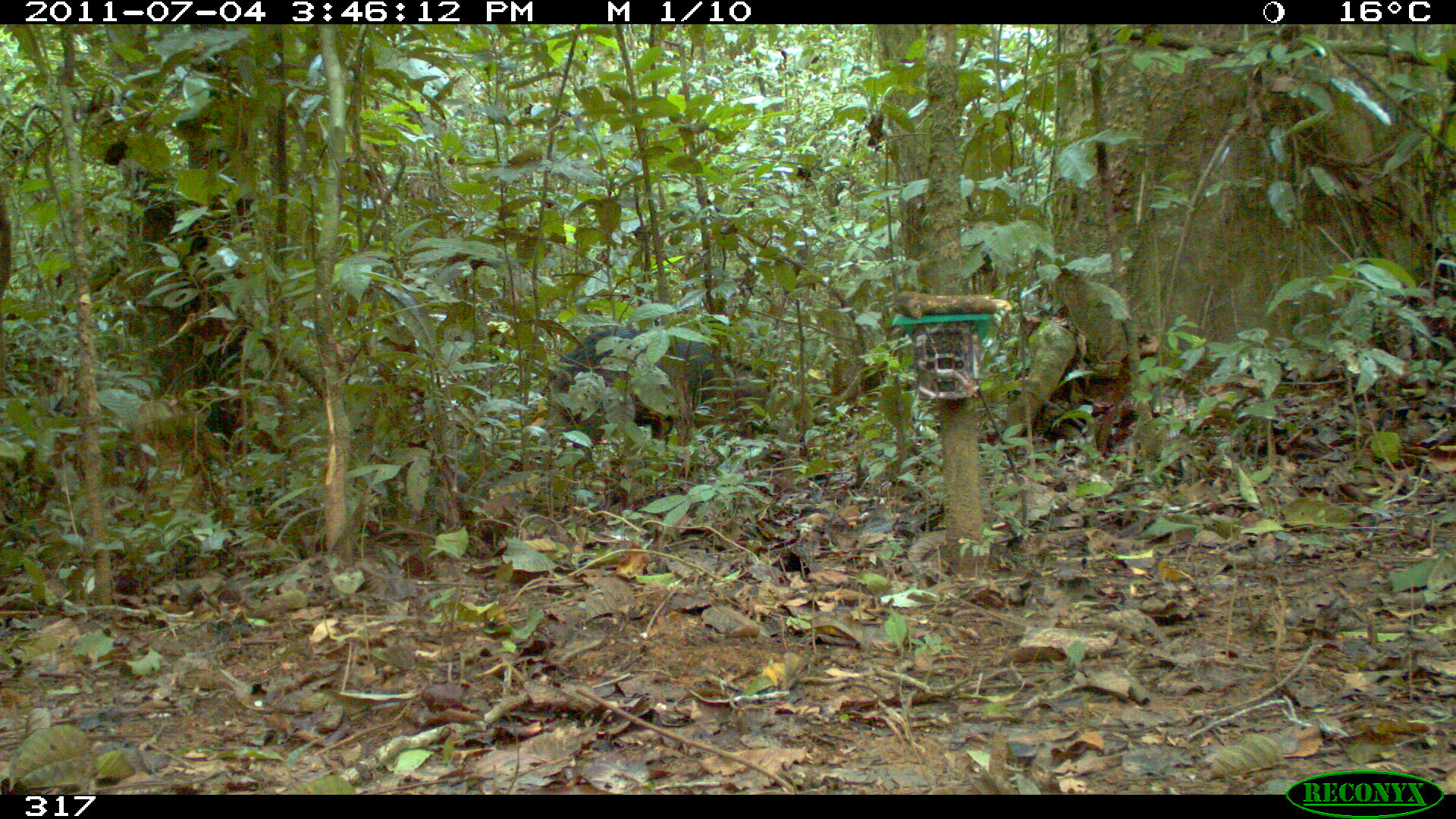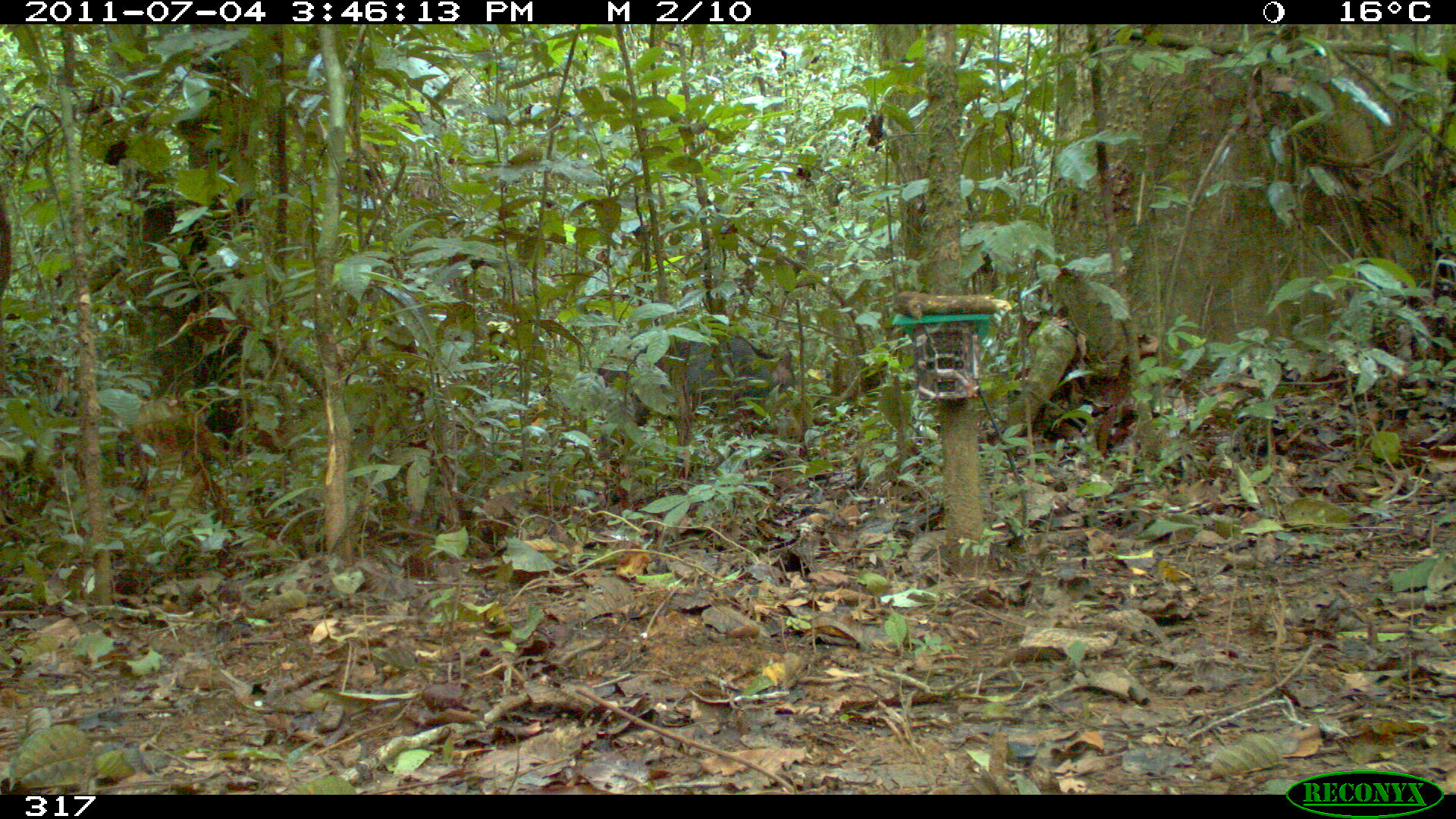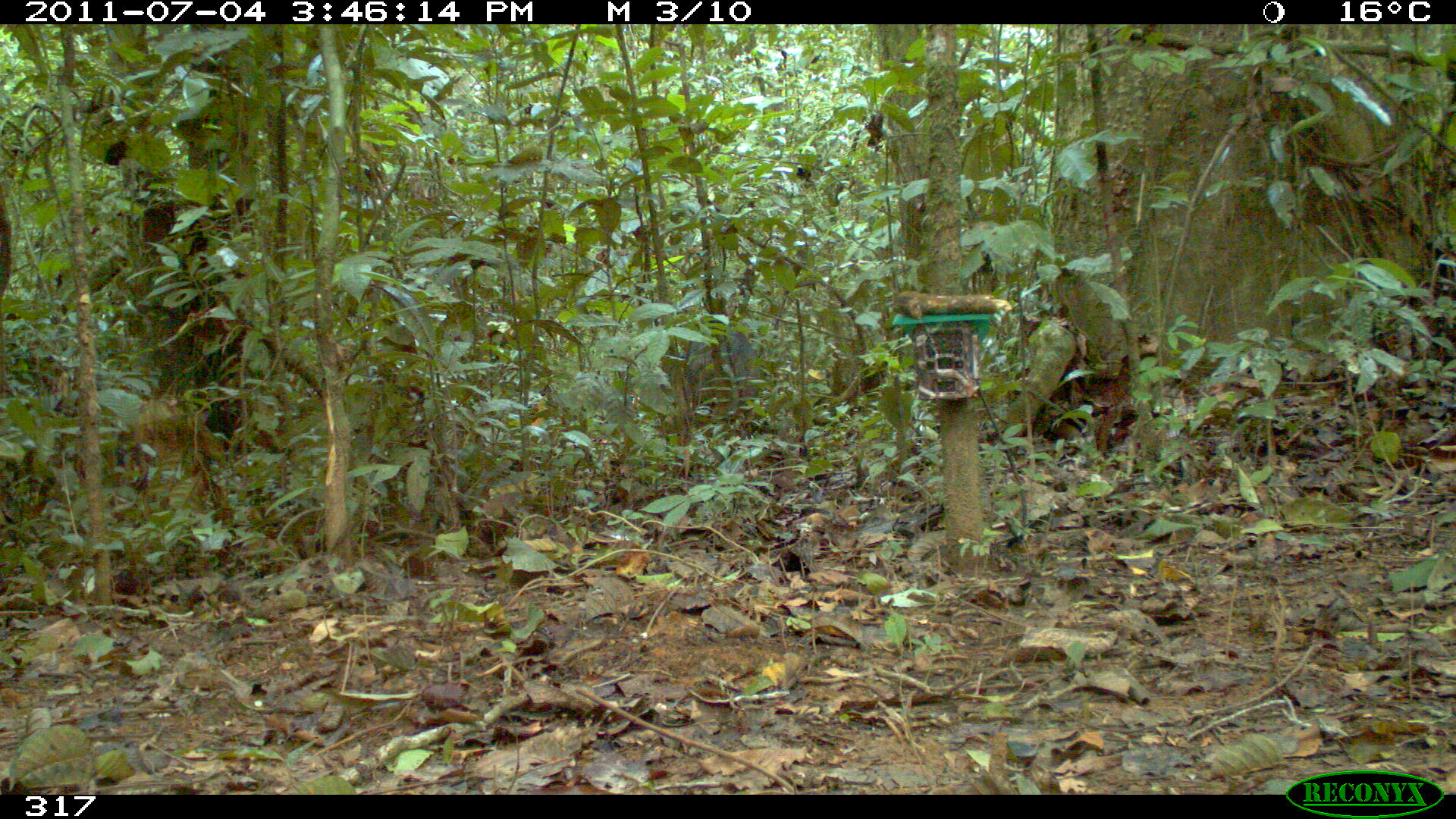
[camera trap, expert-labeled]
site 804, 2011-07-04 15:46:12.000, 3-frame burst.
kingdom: Animalia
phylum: Chordata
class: Mammalia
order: Artiodactyla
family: Tayassuidae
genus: Pecari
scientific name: Pecari tajacu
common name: collared peccary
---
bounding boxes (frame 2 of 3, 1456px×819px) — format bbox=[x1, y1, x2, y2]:
pecari tajacu: bbox=[620, 334, 795, 428]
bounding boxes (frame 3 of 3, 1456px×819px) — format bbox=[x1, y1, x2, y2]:
pecari tajacu: bbox=[677, 328, 763, 415]